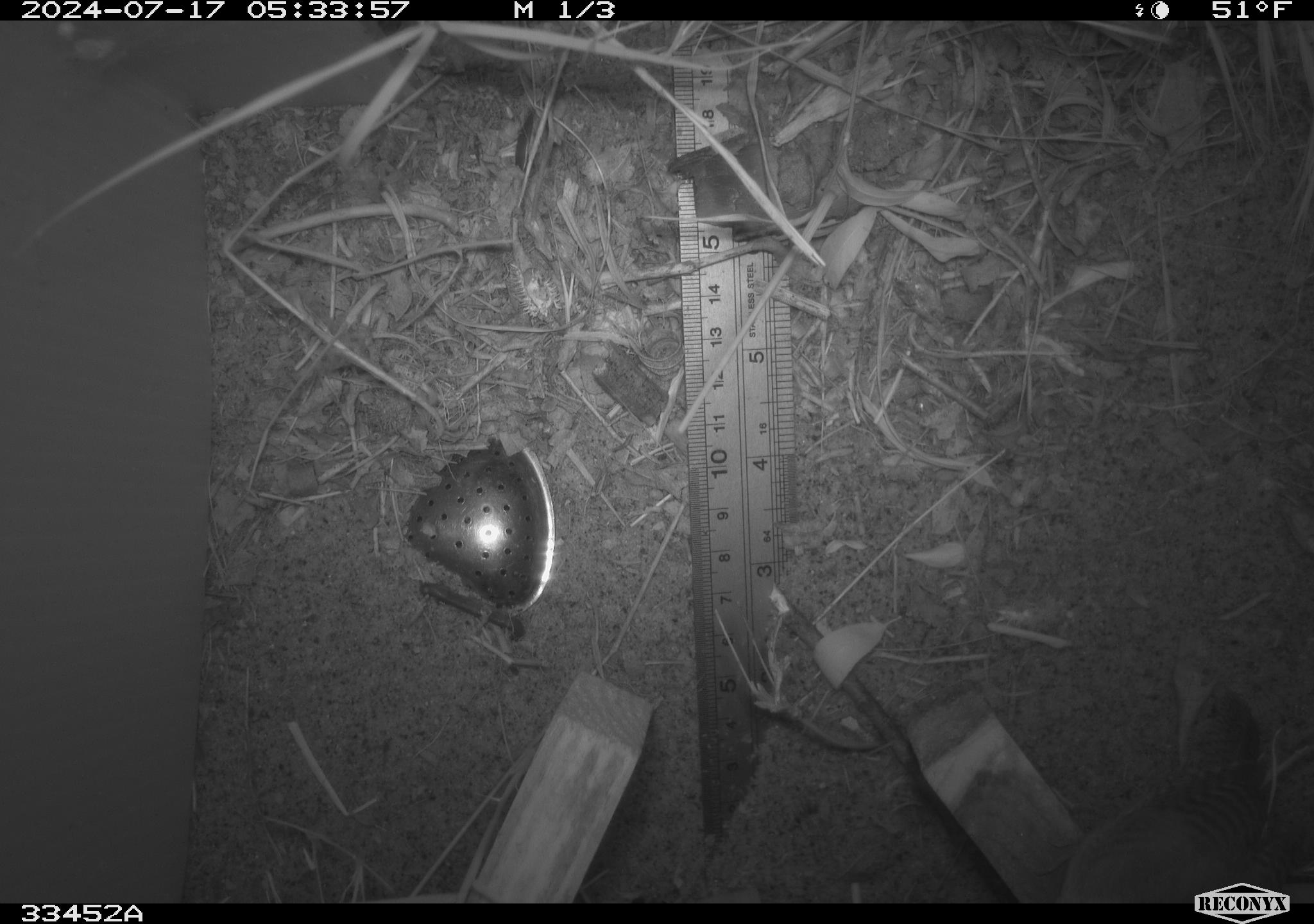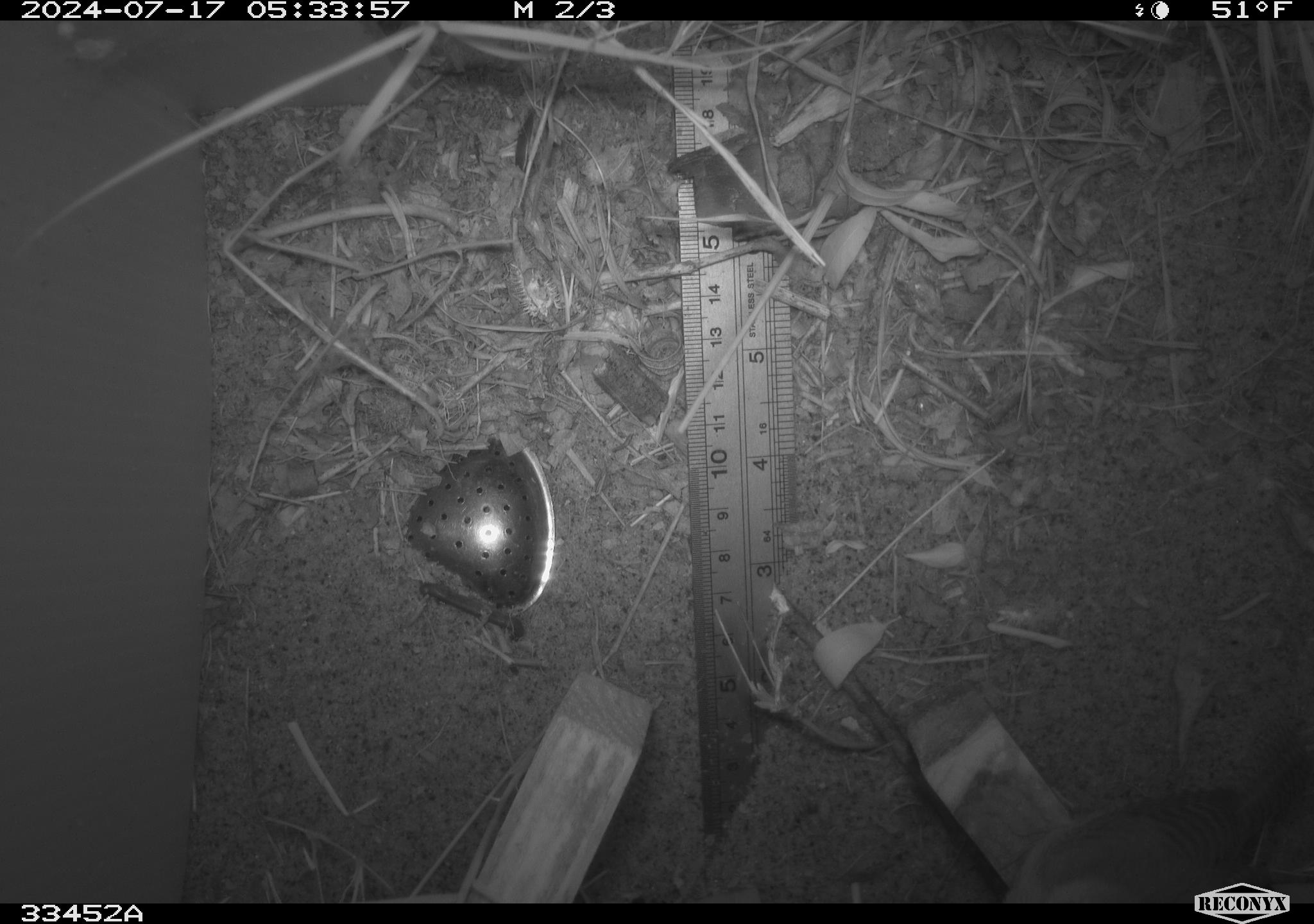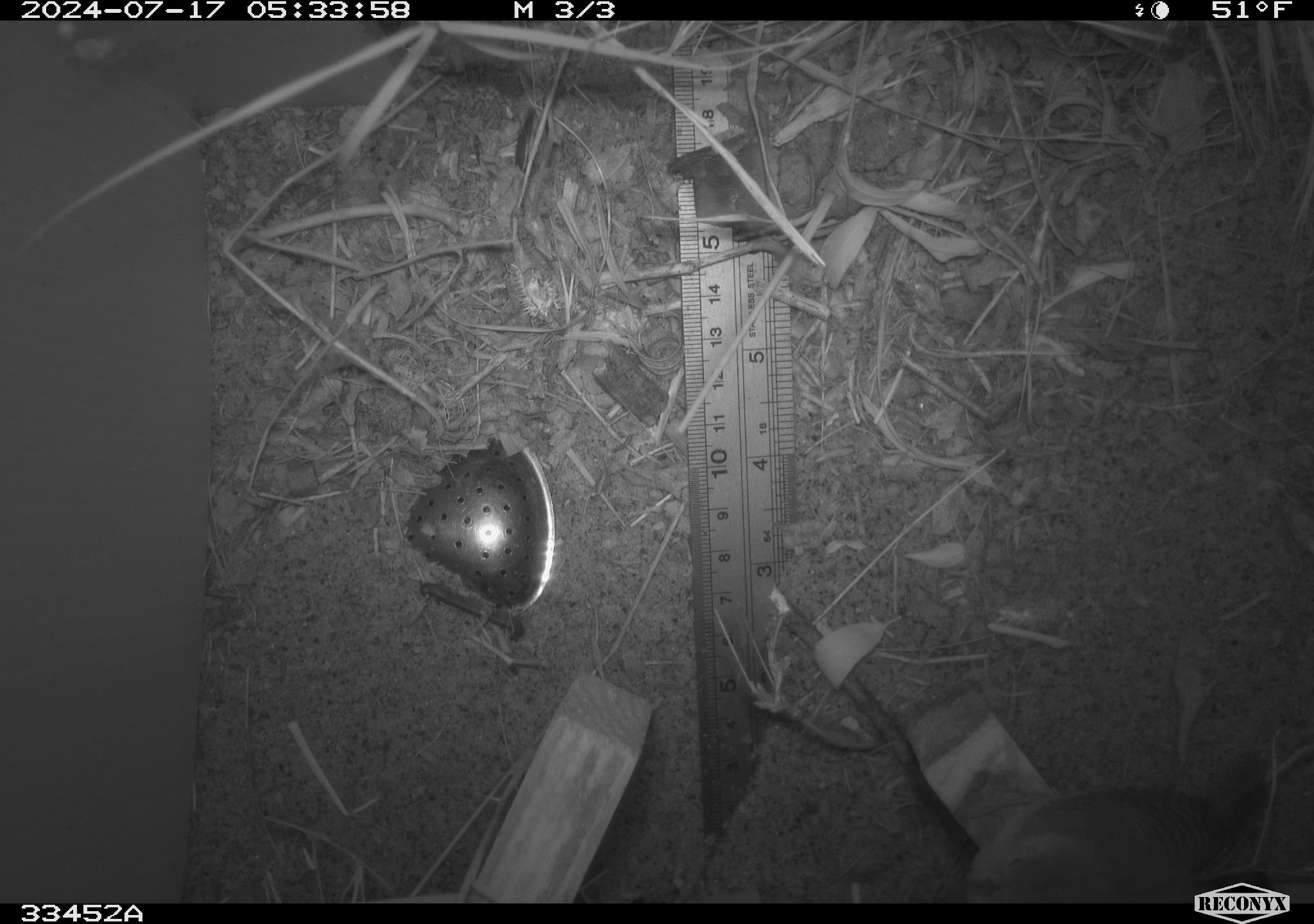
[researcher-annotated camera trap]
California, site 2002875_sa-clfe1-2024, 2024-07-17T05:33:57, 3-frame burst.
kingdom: Animalia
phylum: Chordata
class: Aves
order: Passeriformes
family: Troglodytidae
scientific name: Troglodytidae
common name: wren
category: troglodytidae family